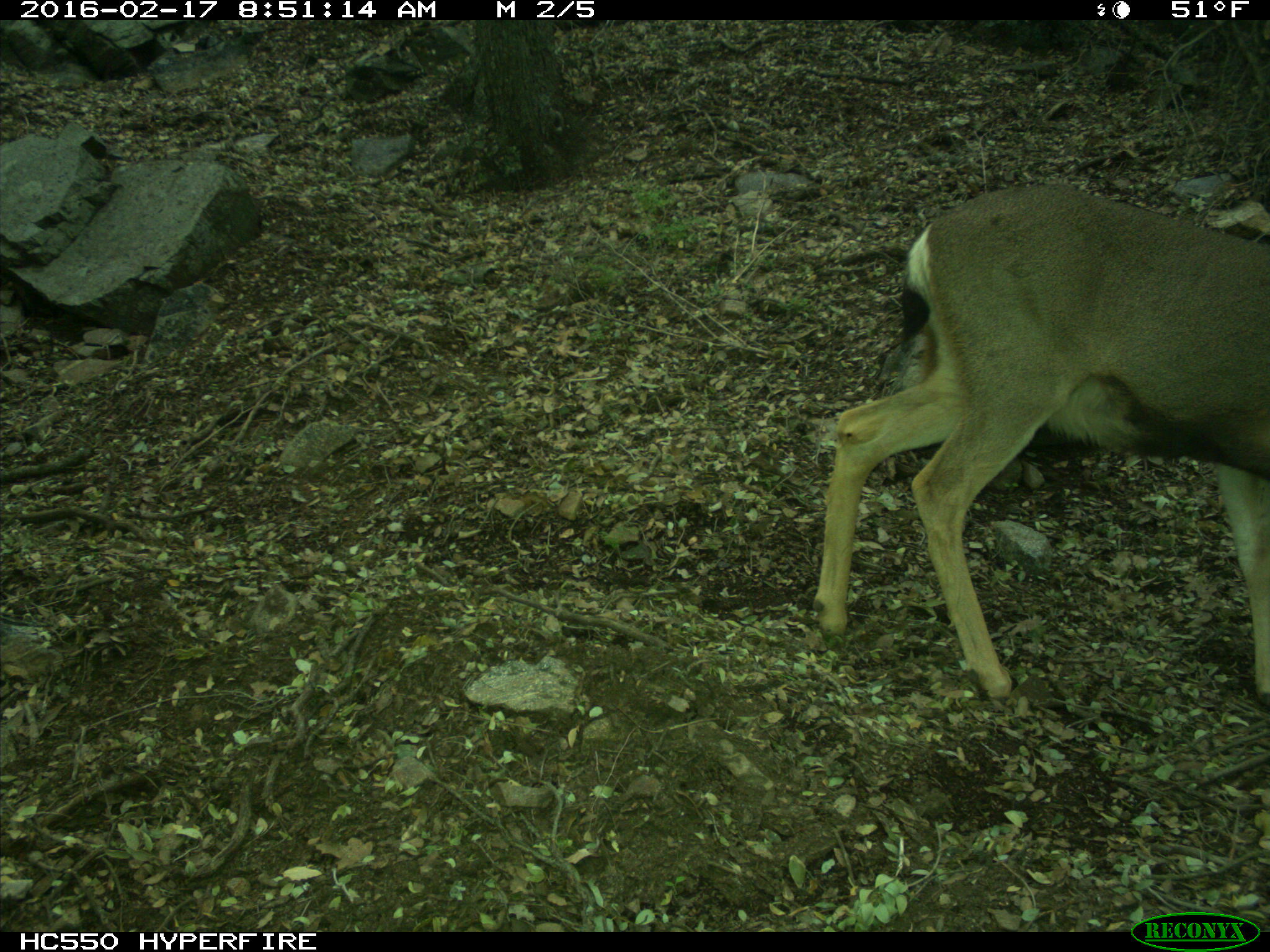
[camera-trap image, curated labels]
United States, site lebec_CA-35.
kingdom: Animalia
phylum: Chordata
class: Mammalia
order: Artiodactyla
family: Cervidae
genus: Odocoileus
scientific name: Odocoileus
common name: deer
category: unidentified deer